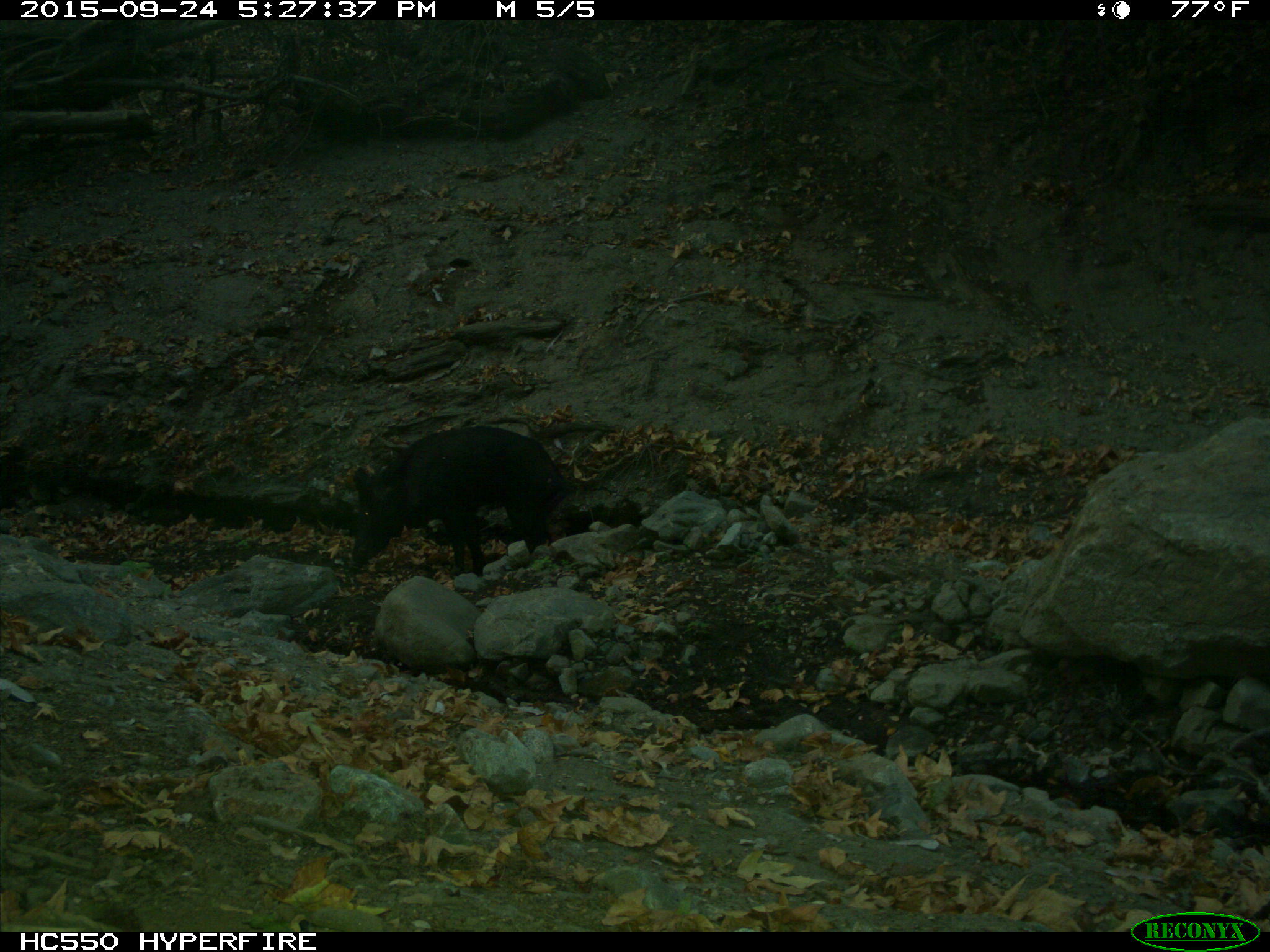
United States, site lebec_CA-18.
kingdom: Animalia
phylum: Chordata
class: Mammalia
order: Artiodactyla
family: Suidae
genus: Sus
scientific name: Sus scrofa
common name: wild boar